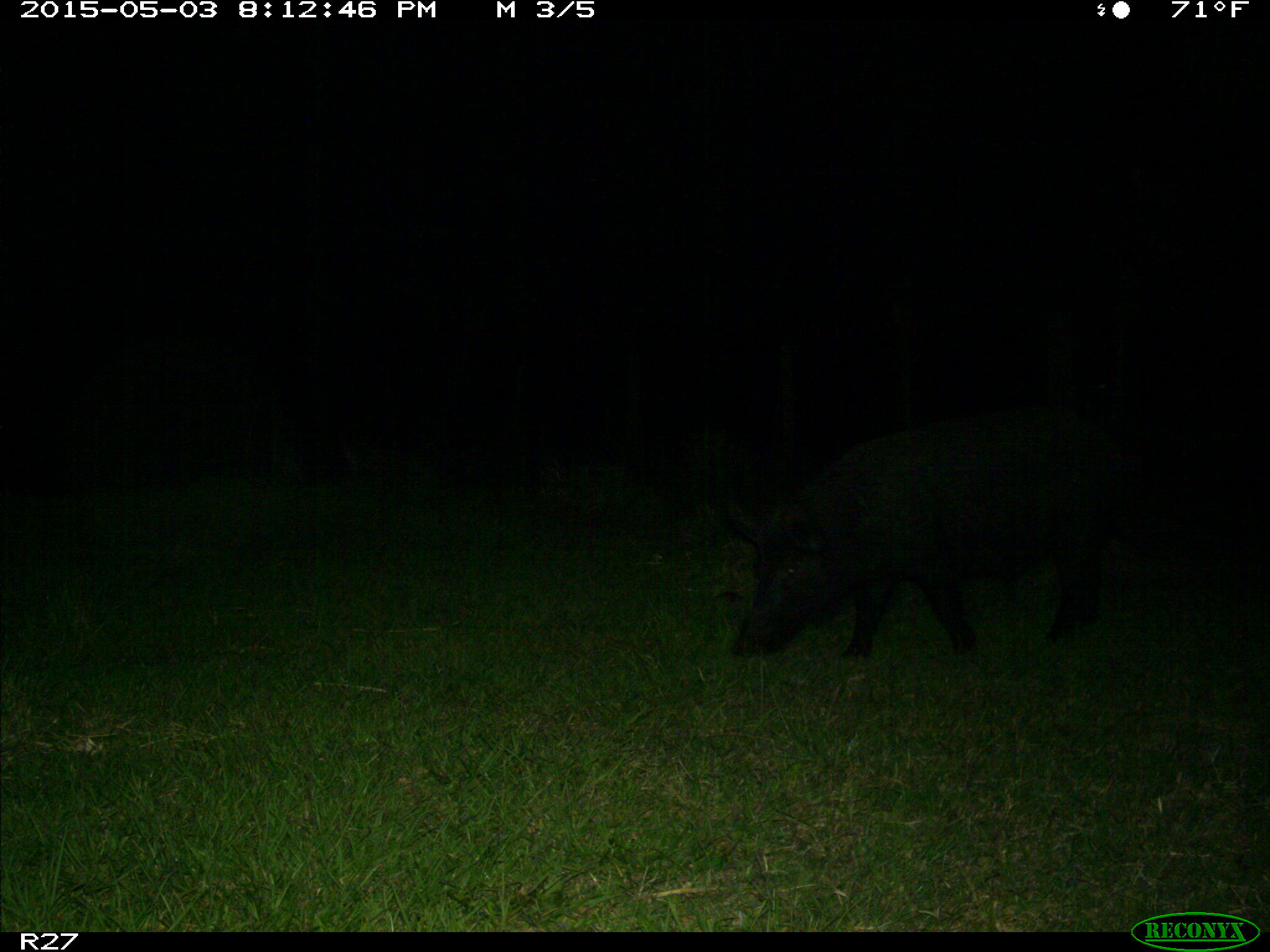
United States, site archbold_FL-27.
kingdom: Animalia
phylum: Chordata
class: Mammalia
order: Artiodactyla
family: Suidae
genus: Sus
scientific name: Sus scrofa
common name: wild boar